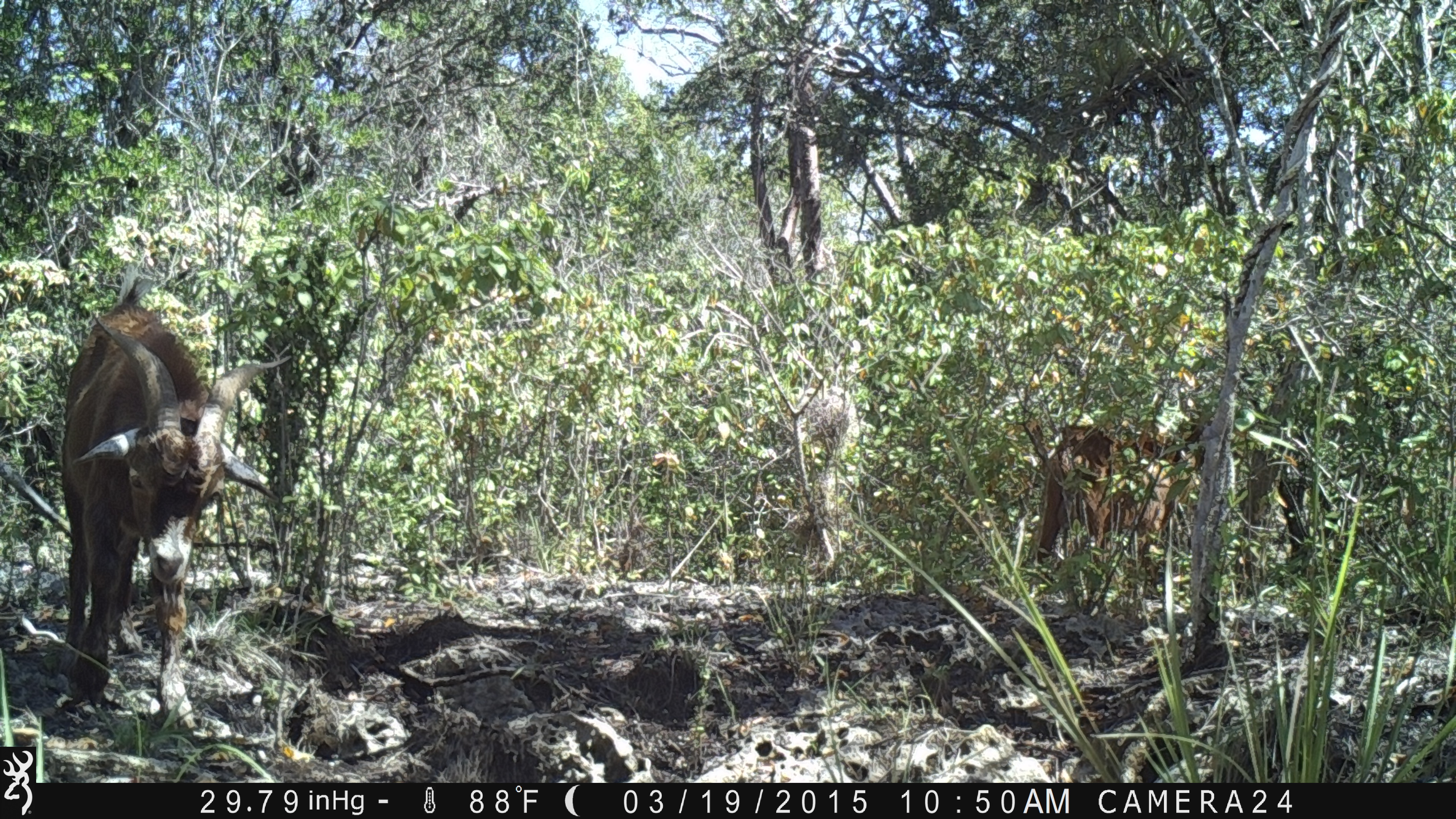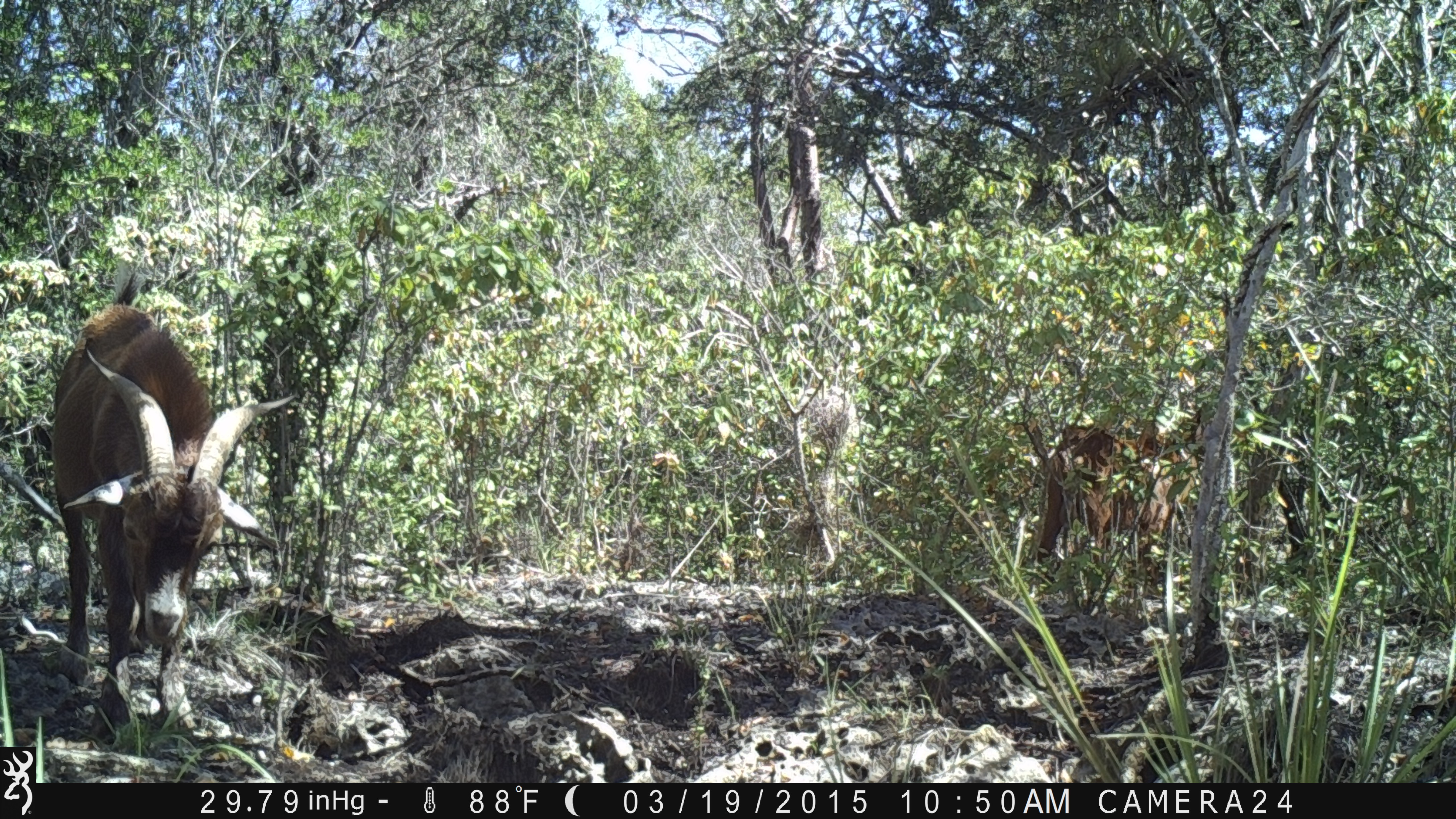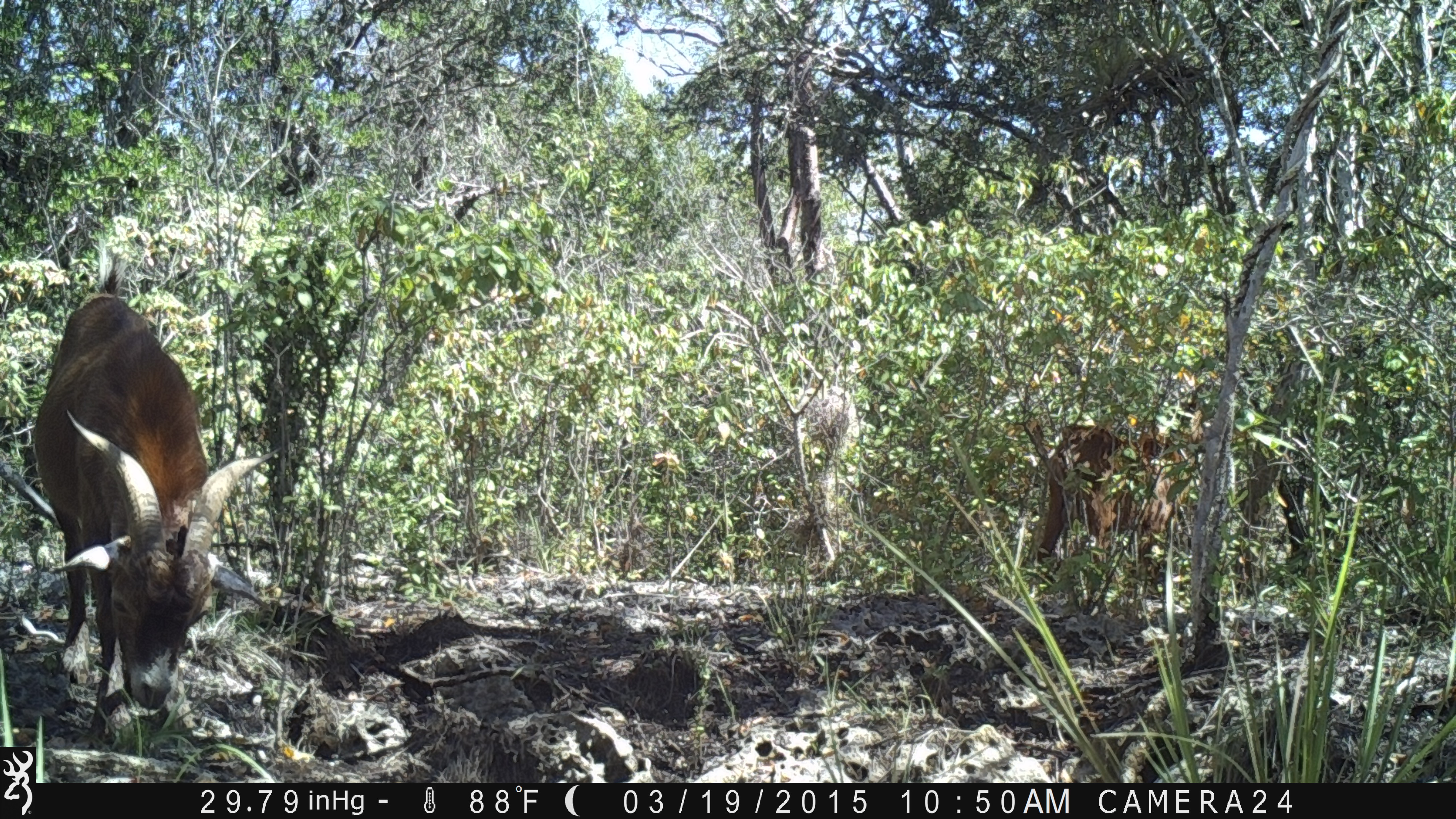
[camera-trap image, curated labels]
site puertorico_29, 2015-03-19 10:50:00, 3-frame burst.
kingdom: Animalia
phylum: Chordata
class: Mammalia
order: Artiodactyla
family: Bovidae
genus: Capra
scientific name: Capra hircus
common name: goat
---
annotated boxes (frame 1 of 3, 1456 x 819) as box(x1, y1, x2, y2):
goat: box(54, 277, 280, 734); box(1027, 422, 1214, 582)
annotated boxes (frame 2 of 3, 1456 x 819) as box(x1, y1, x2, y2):
goat: box(43, 287, 294, 746); box(1014, 374, 1239, 594)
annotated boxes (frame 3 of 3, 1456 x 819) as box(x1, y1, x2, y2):
goat: box(27, 271, 260, 748); box(1000, 404, 1210, 599)